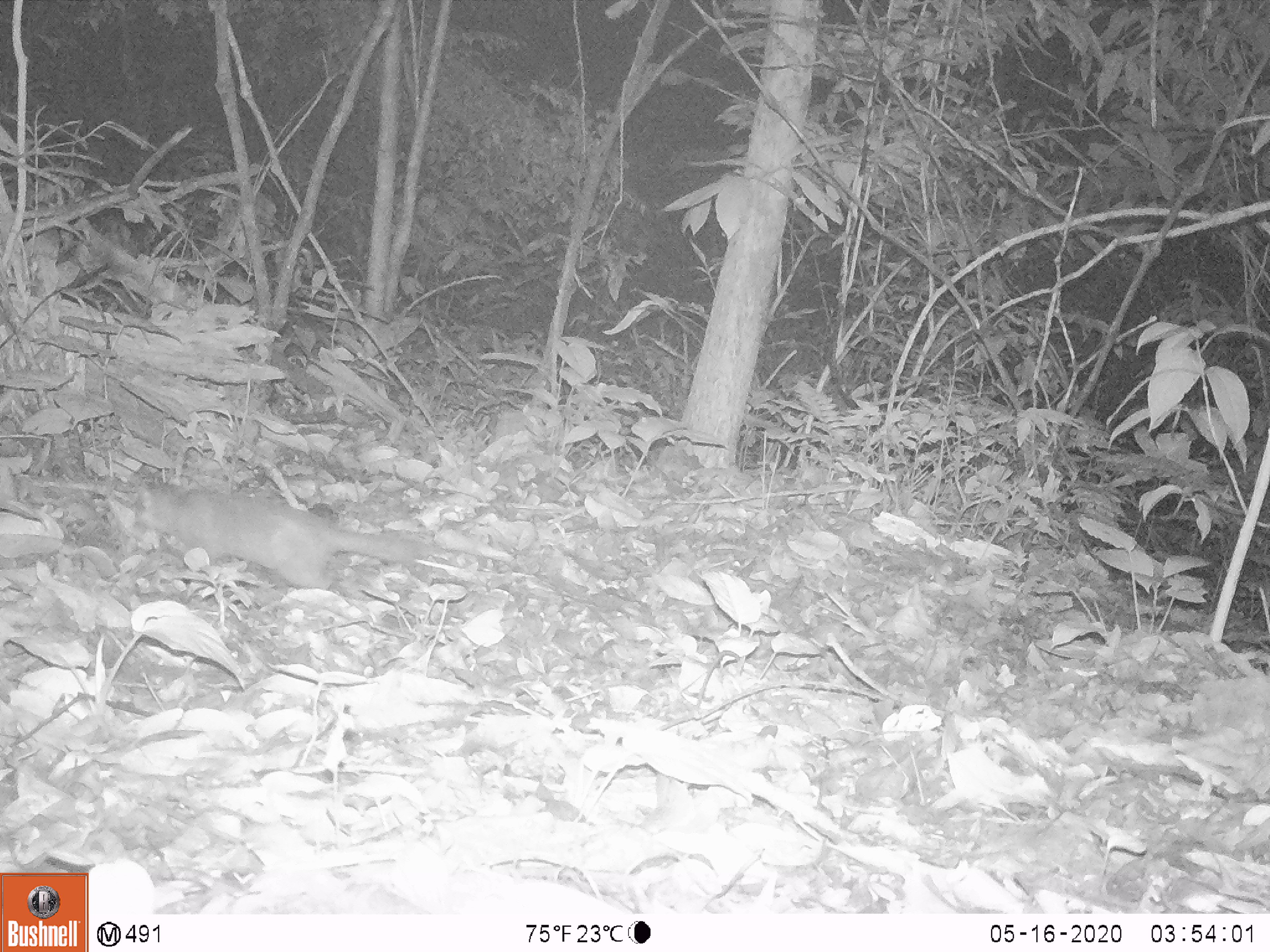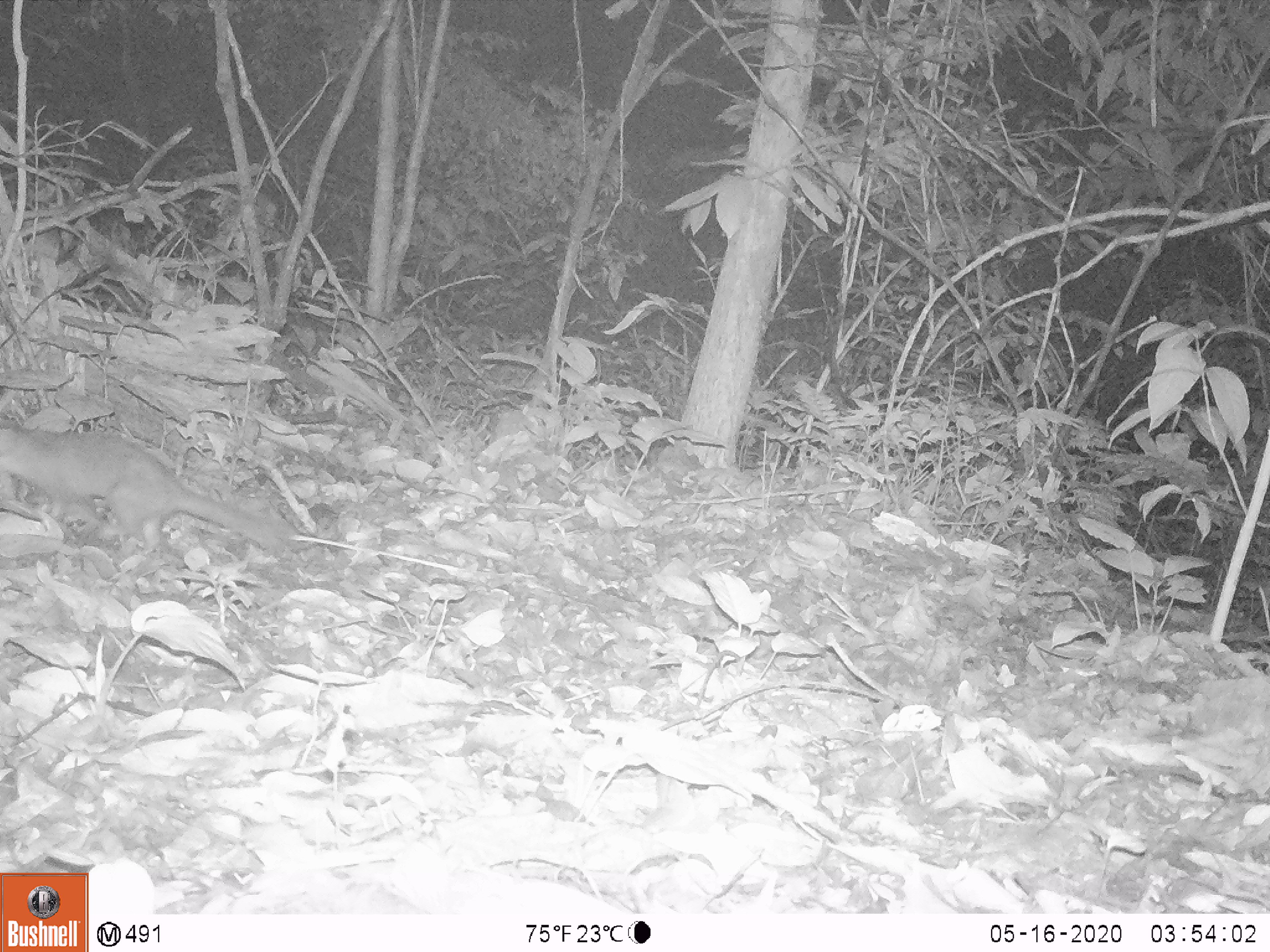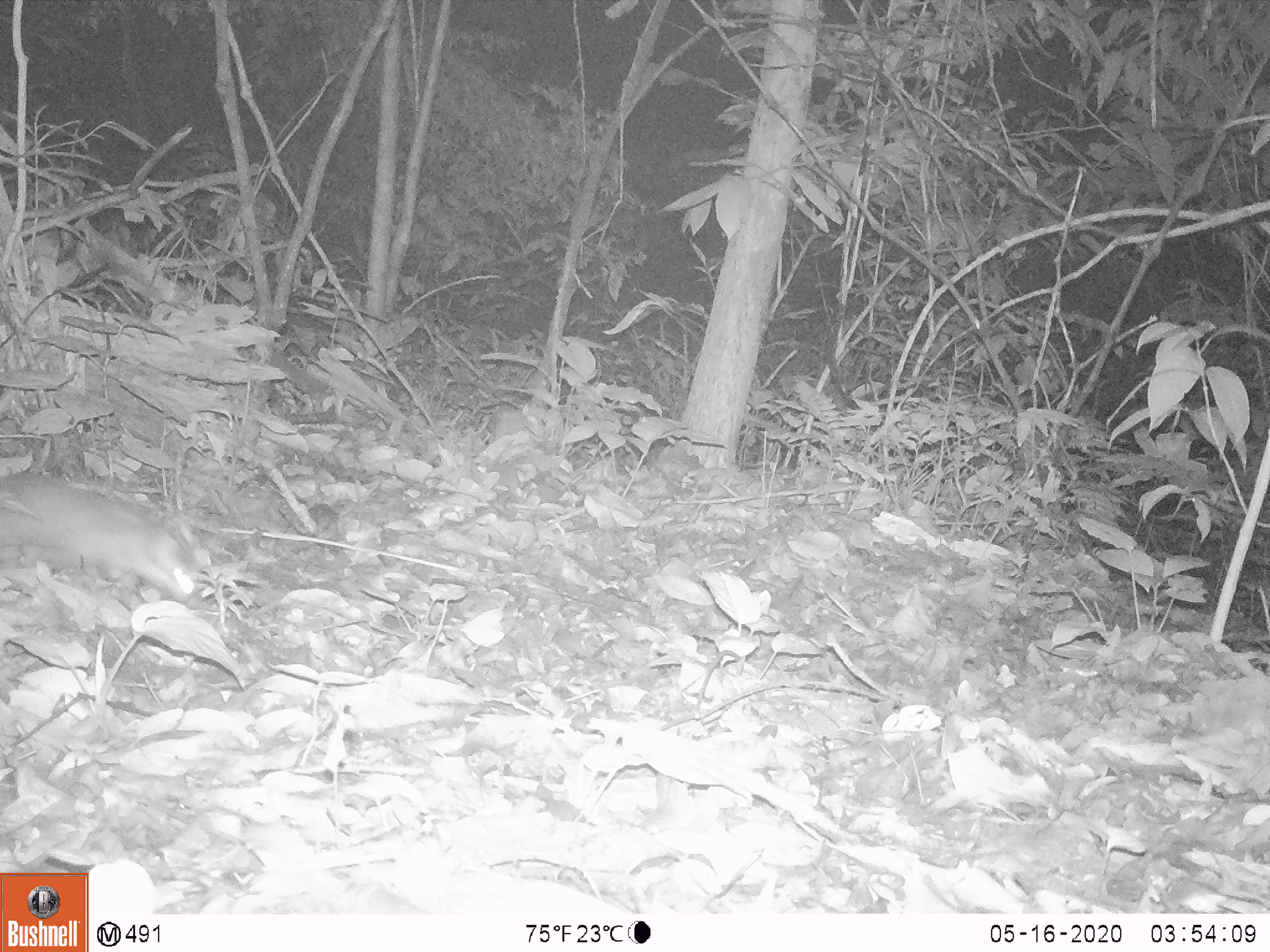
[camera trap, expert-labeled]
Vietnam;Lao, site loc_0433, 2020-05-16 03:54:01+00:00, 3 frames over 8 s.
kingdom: Animalia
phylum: Chordata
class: Mammalia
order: Carnivora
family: Mustelidae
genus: Melogale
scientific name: Melogale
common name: ferret badger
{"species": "ferret badger (Melogale)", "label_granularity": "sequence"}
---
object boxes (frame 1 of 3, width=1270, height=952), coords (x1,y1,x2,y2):
ferret badger: (134,477,433,589)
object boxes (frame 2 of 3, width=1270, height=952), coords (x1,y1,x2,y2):
ferret badger: (0,420,289,552)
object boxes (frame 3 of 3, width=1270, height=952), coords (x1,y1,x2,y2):
ferret badger: (0,468,214,599)